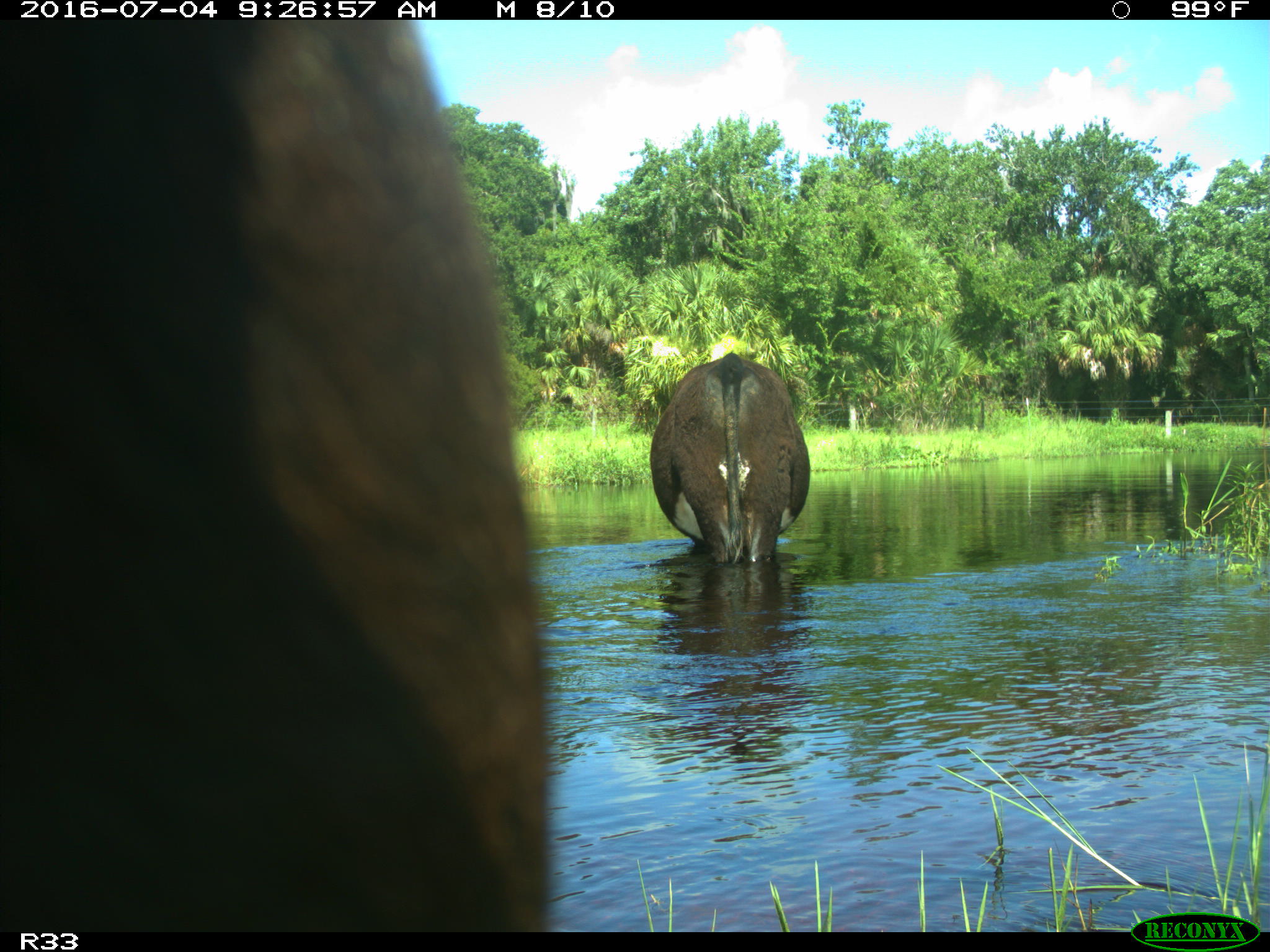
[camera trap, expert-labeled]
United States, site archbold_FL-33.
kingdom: Animalia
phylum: Chordata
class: Mammalia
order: Artiodactyla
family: Bovidae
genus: Bos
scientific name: Bos taurus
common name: domestic cow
Bos taurus (domestic cow).